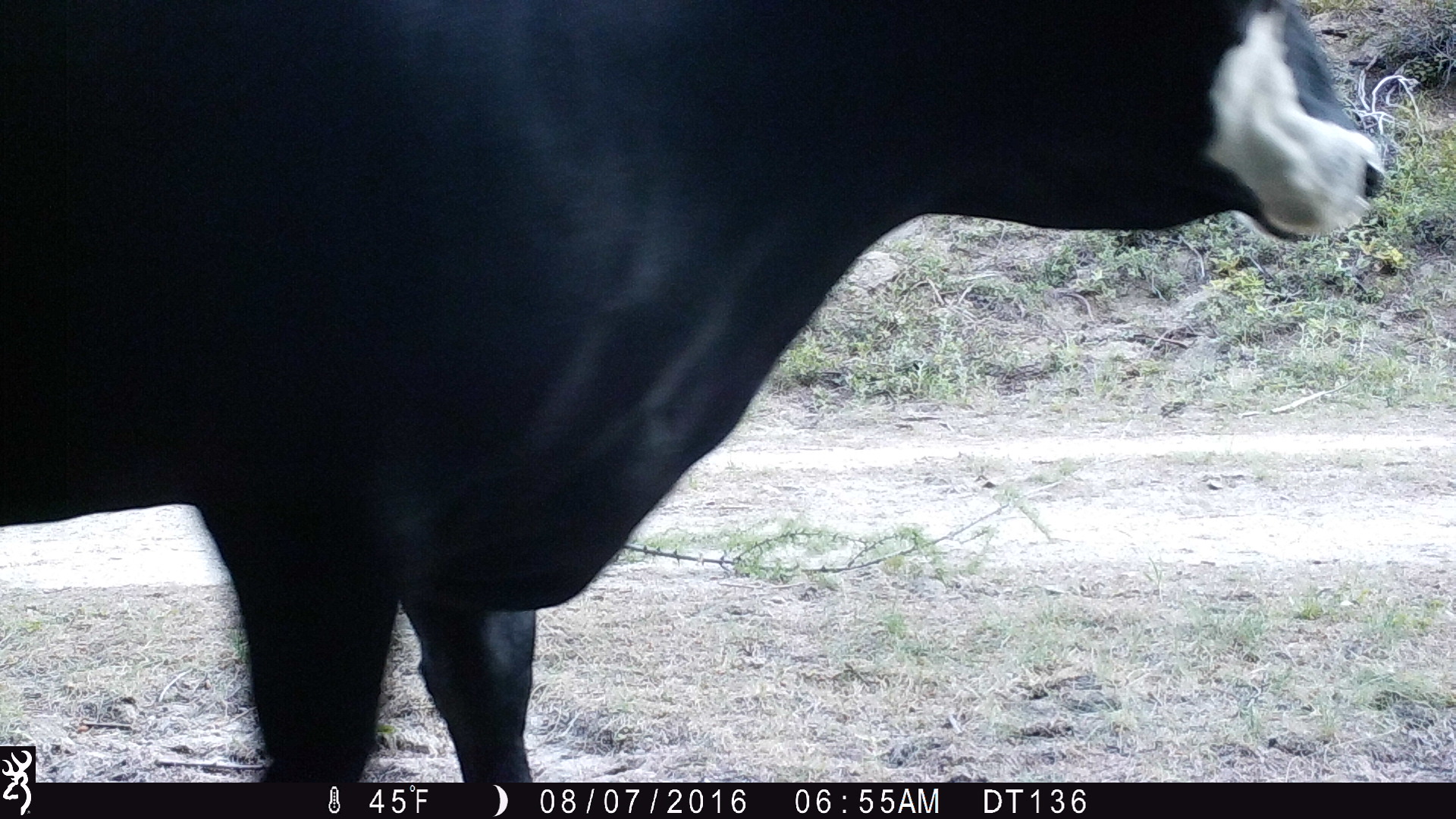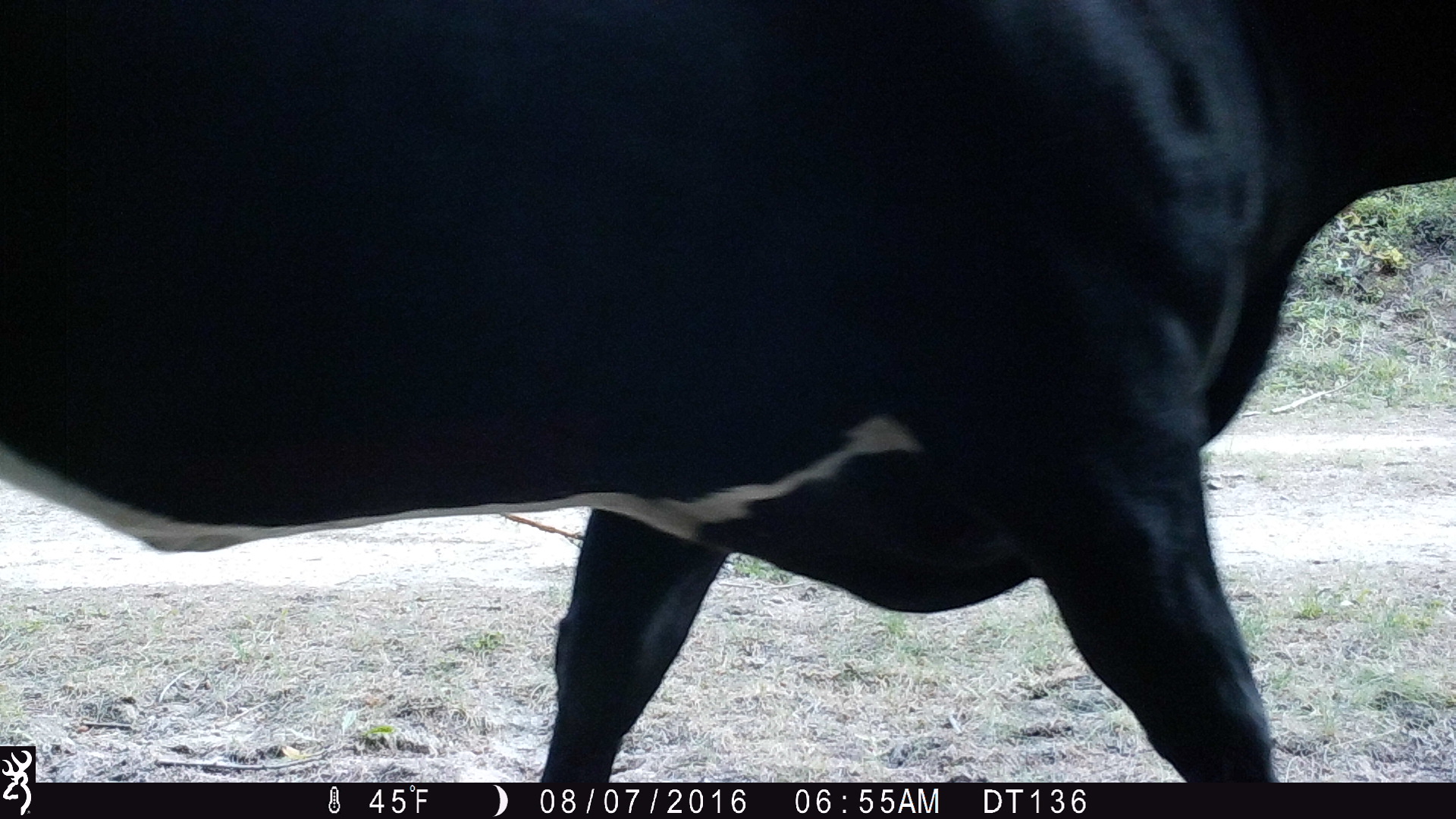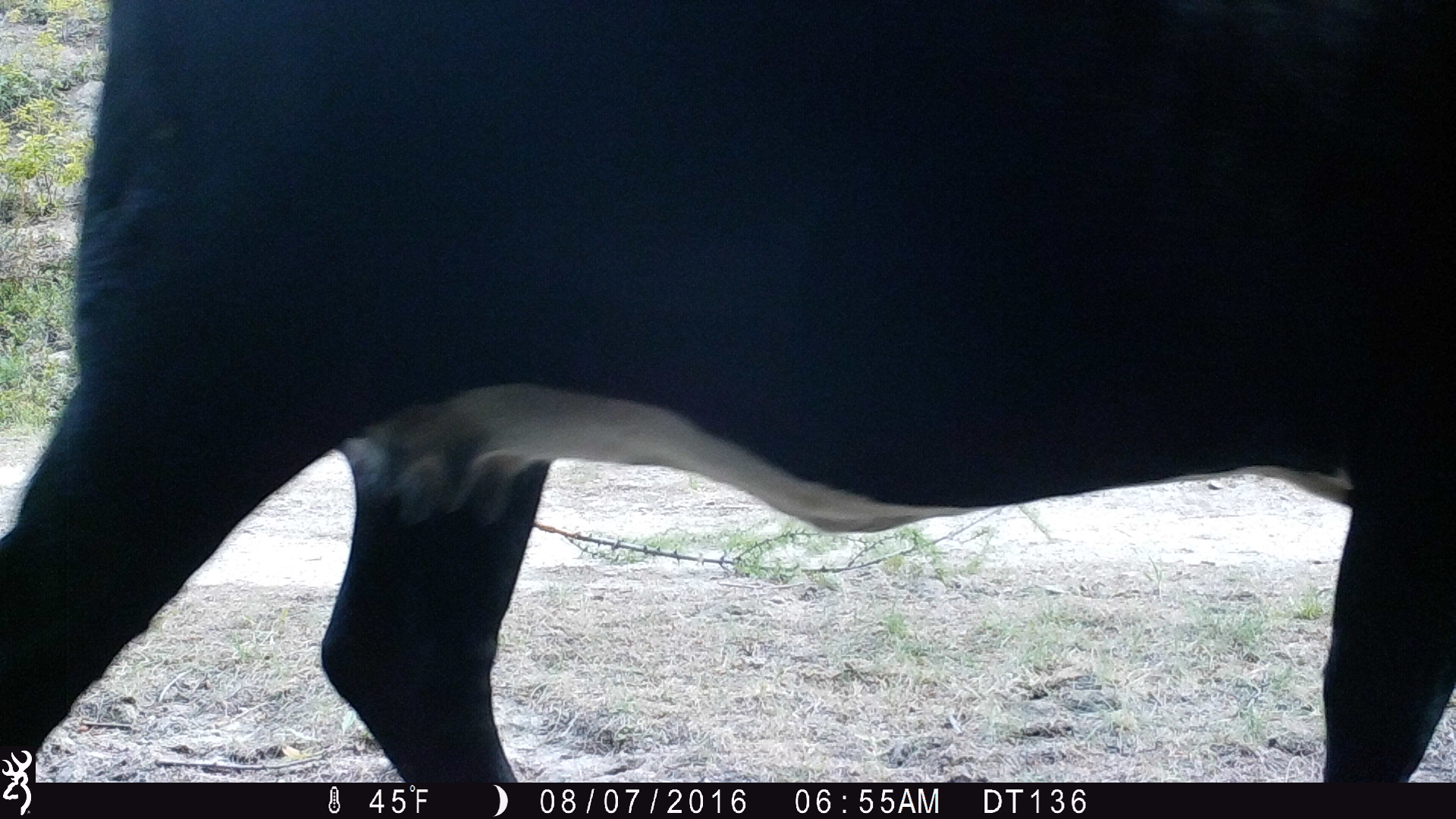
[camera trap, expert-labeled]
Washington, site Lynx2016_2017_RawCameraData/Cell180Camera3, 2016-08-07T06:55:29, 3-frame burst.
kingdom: Animalia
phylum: Chordata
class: Mammalia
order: Artiodactyla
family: Bovidae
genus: Bos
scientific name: Bos taurus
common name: domestic cattle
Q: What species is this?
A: Domestic cattle (Bos taurus).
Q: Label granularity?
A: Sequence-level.